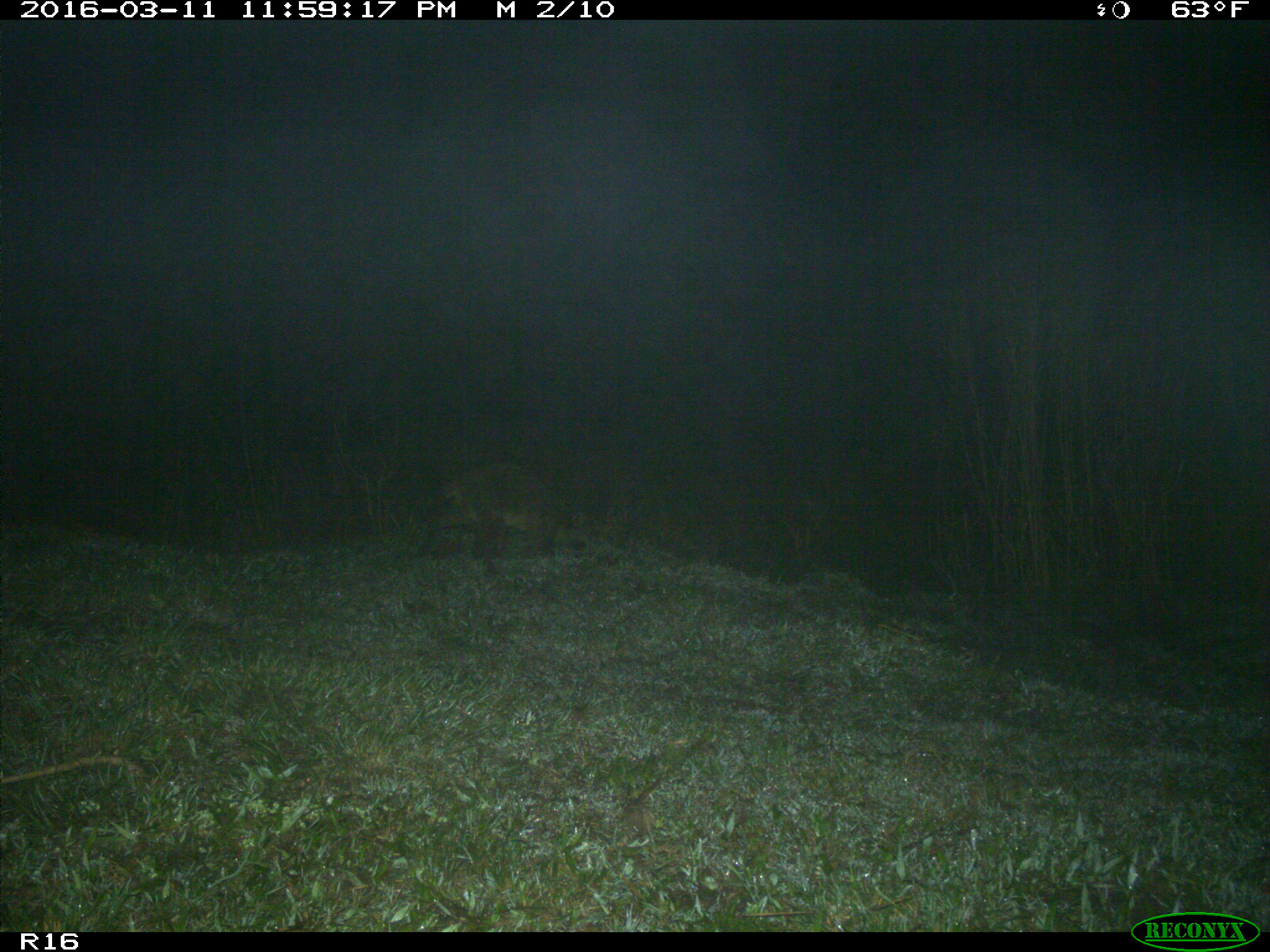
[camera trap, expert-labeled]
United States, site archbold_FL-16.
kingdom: Animalia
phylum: Chordata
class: Mammalia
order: Carnivora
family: Procyonidae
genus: Procyon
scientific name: Procyon lotor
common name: common raccoon